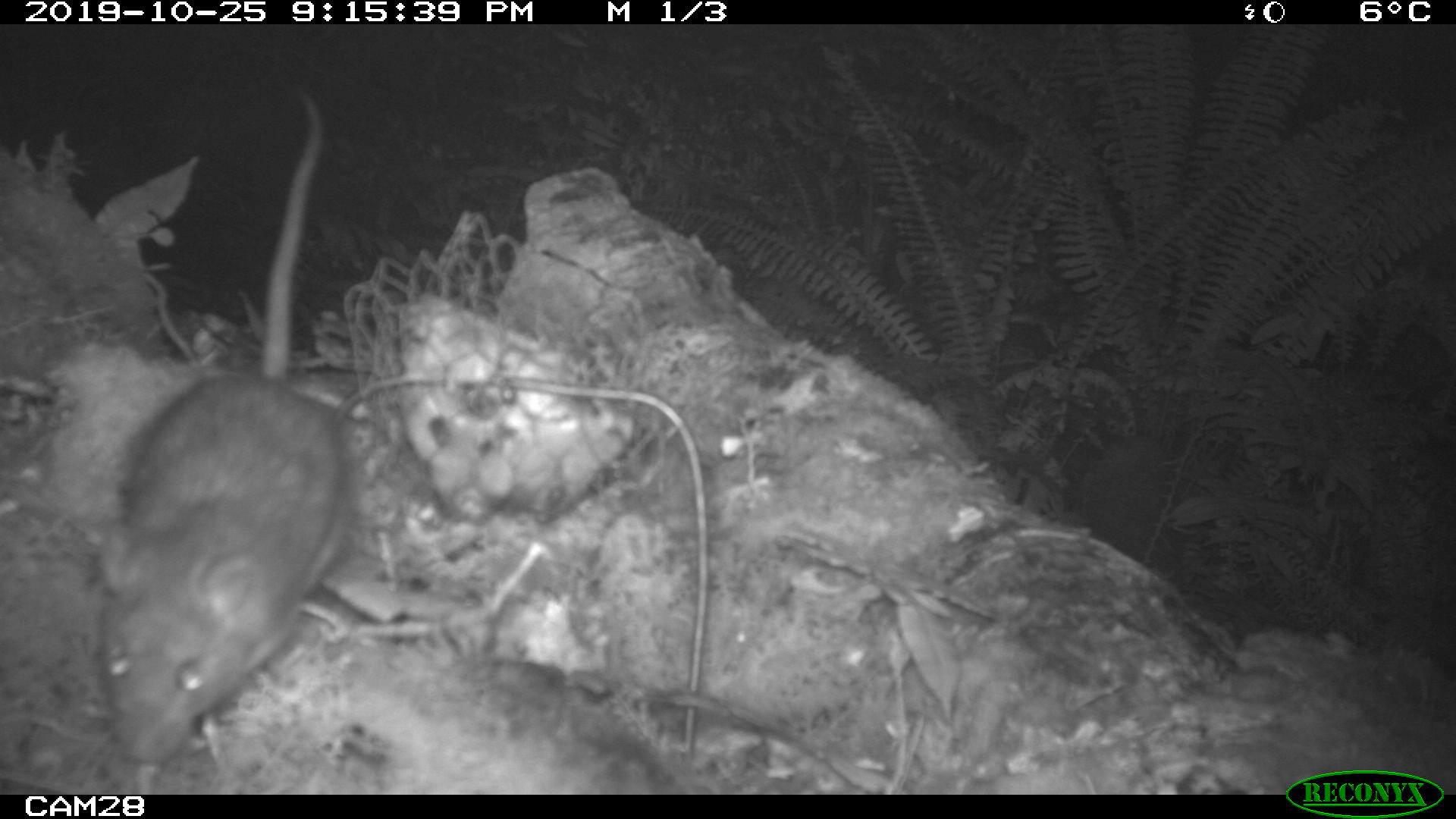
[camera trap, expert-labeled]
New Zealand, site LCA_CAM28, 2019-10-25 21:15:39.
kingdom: Animalia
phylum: Chordata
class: Mammalia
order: Rodentia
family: Muridae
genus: Rattus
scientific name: Rattus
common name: rat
Rat (Rattus).